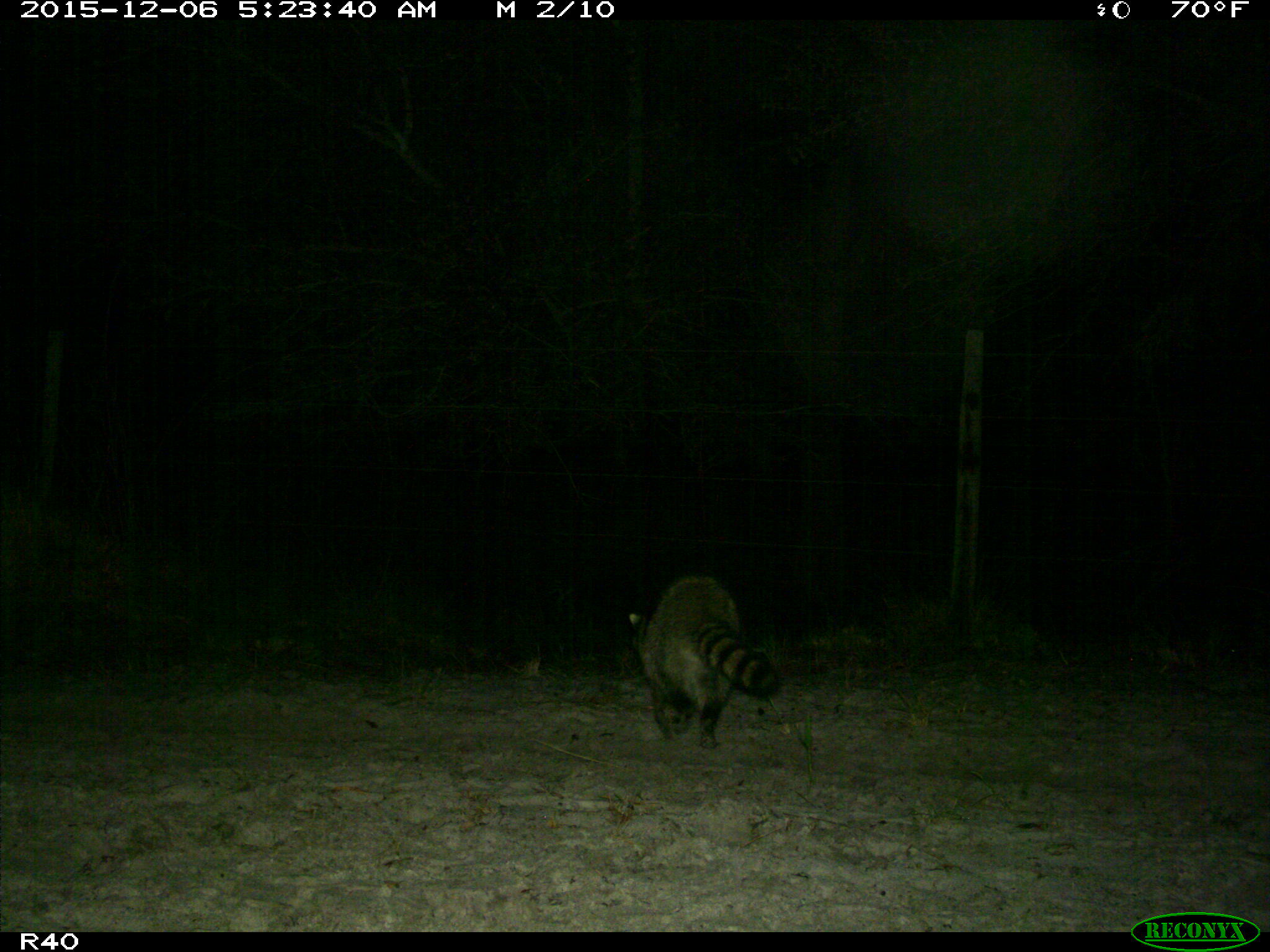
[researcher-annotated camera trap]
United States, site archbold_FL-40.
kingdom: Animalia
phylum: Chordata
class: Mammalia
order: Carnivora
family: Procyonidae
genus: Procyon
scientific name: Procyon lotor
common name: common raccoon